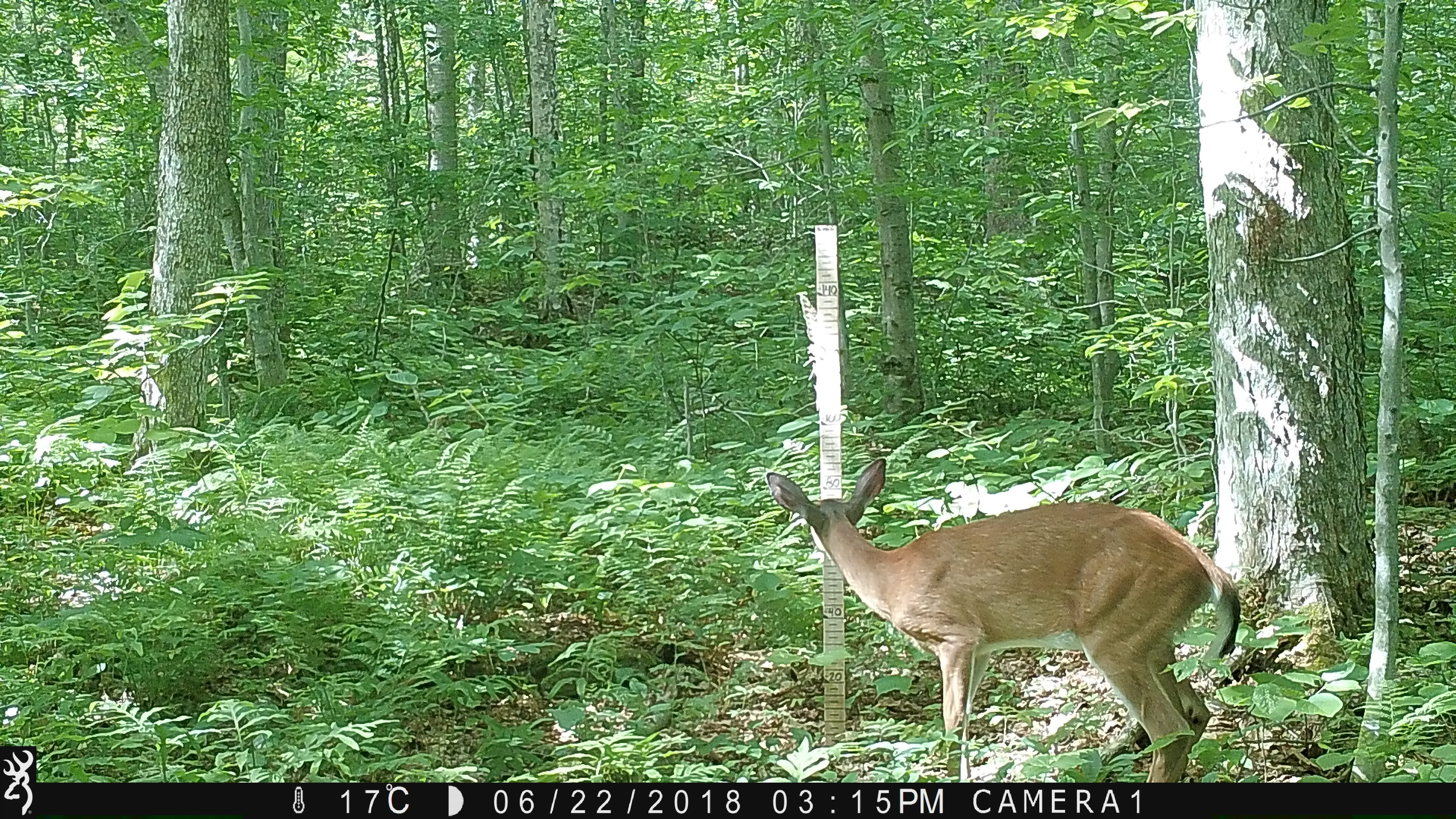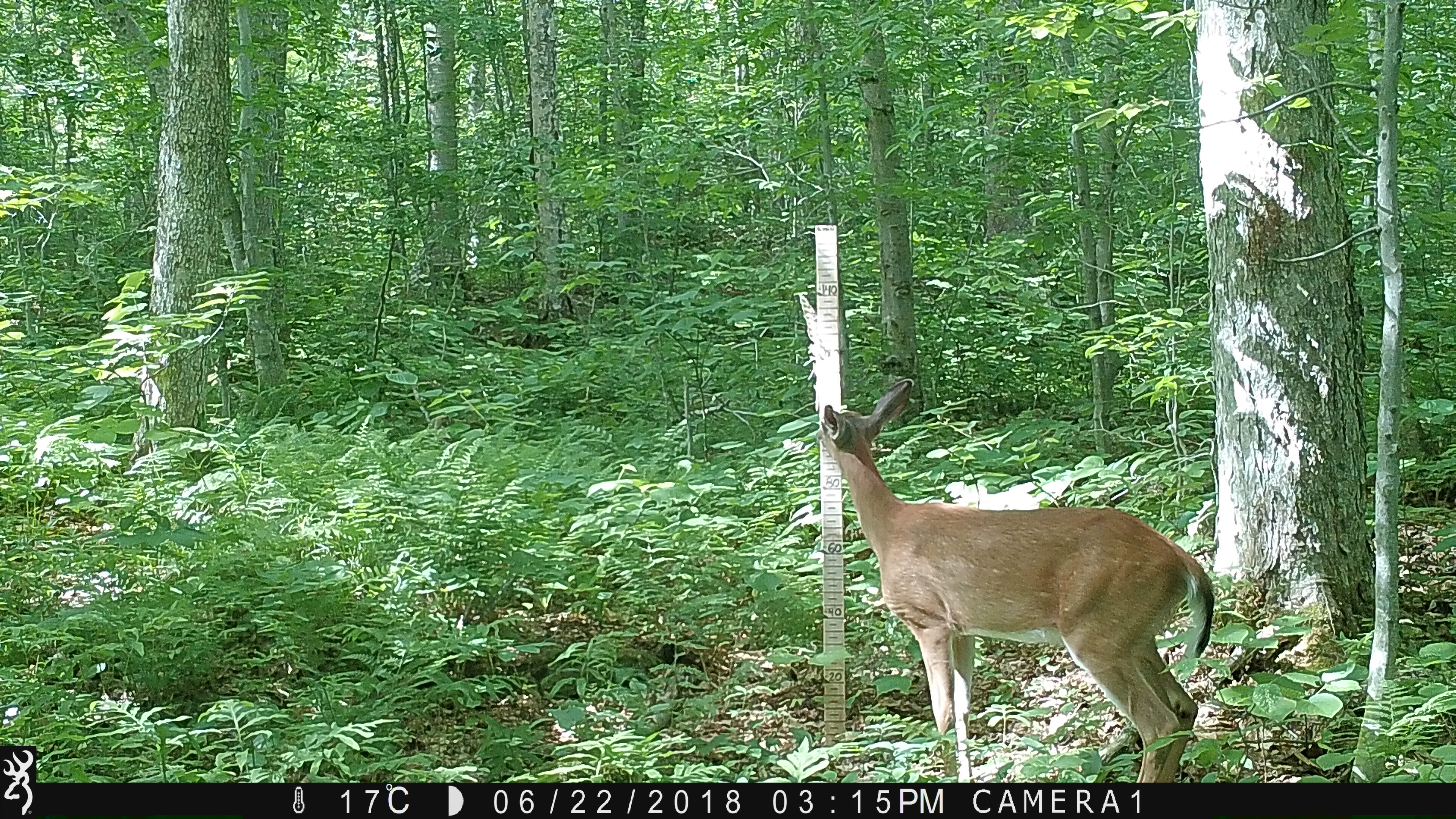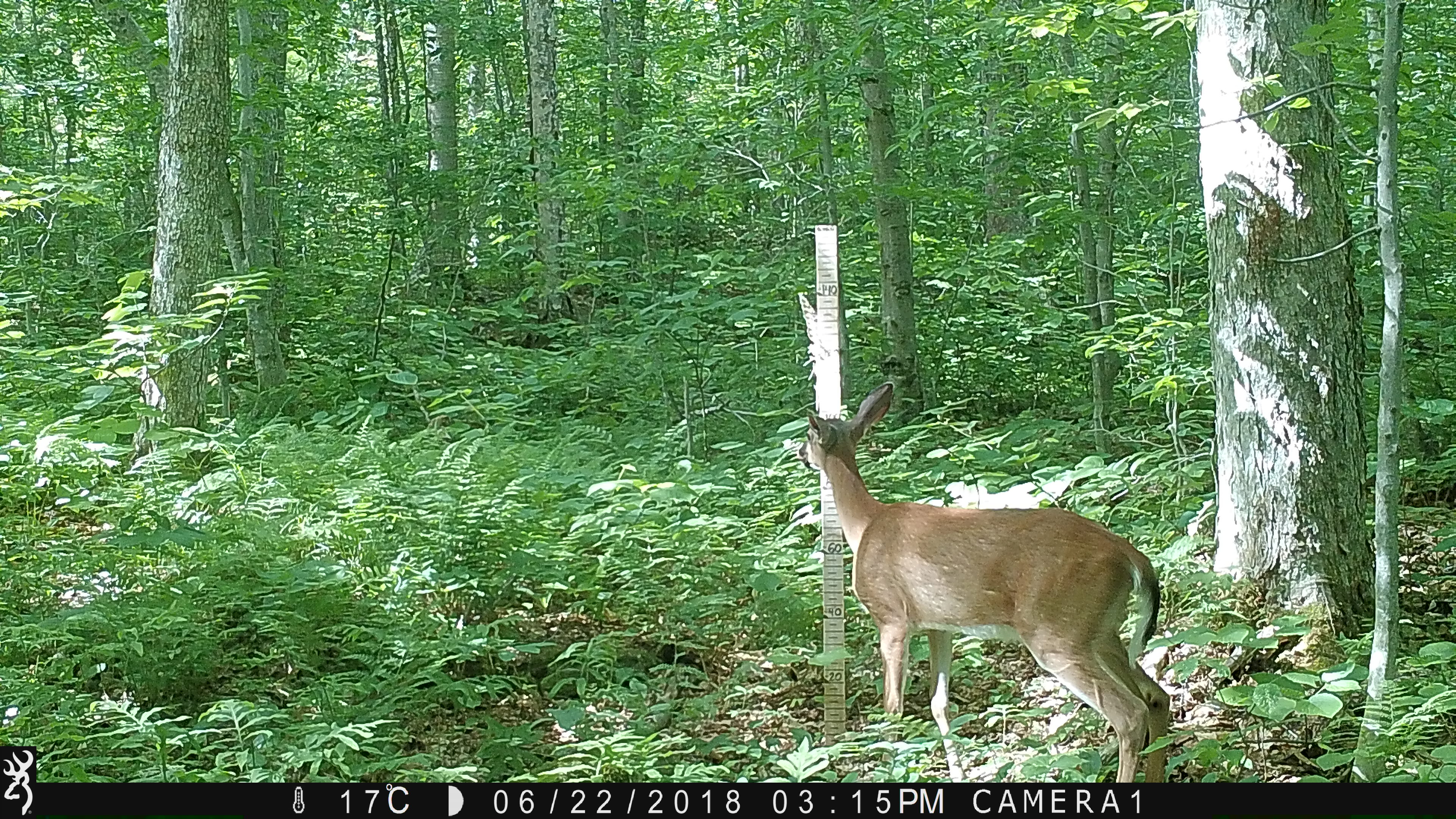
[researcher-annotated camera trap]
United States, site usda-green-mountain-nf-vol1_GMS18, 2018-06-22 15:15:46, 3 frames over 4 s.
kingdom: Animalia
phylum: Chordata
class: Mammalia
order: Artiodactyla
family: Cervidae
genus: Odocoileus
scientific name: Odocoileus virginianus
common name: white-tailed deer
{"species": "white-tailed deer (Odocoileus virginianus)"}